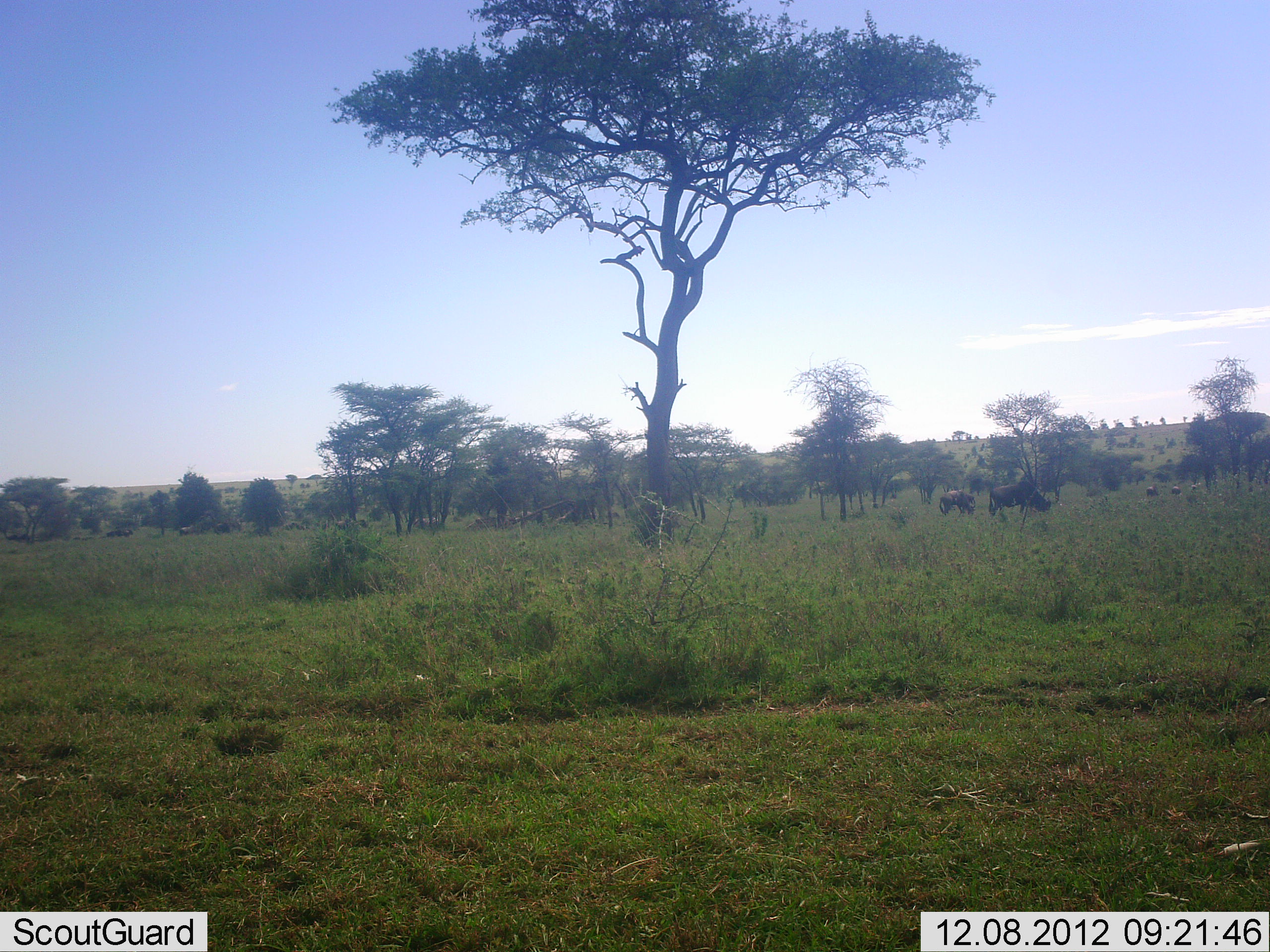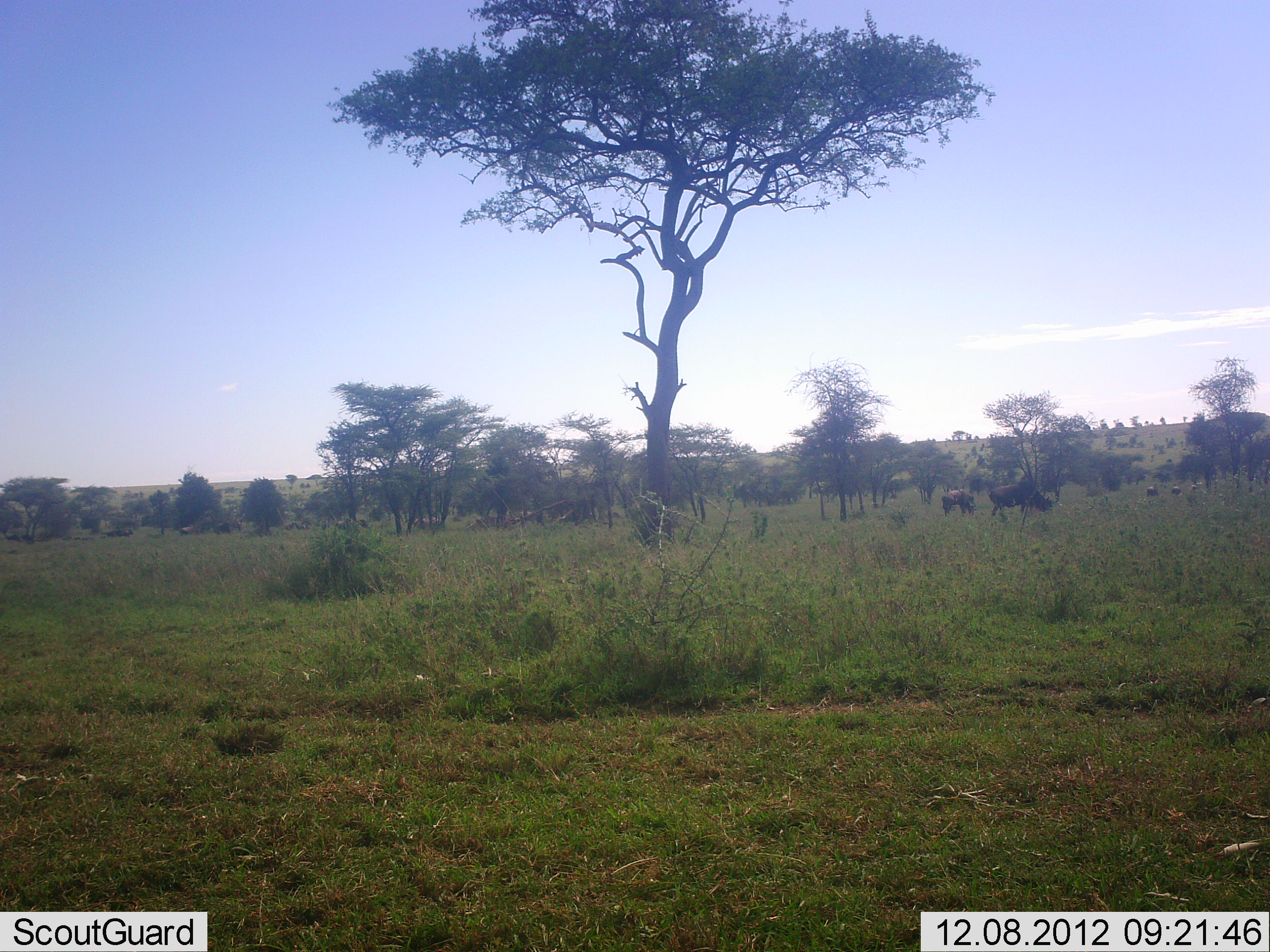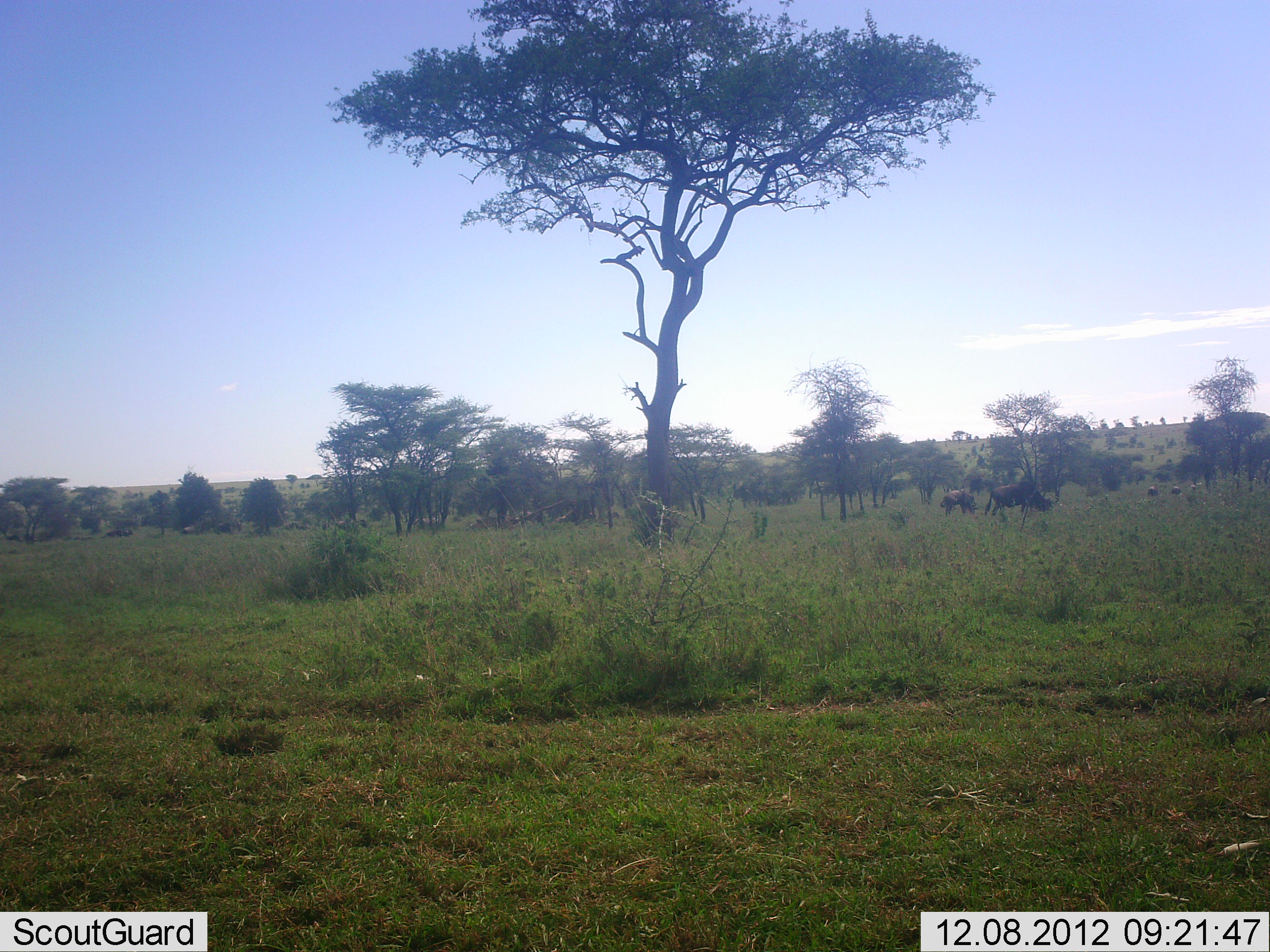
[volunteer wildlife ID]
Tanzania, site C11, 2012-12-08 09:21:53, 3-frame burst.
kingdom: Animalia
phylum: Chordata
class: Mammalia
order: Artiodactyla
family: Bovidae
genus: Connochaetes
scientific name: Connochaetes taurinus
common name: blue wildebeest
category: wildebeest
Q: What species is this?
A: Wildebeest (blue wildebeest) (Connochaetes taurinus).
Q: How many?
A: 3.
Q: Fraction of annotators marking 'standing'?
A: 41%.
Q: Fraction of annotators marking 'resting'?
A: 0%.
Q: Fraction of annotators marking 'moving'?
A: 9%.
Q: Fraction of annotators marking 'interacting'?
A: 0%.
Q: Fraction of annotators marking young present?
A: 5%.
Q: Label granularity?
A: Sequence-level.